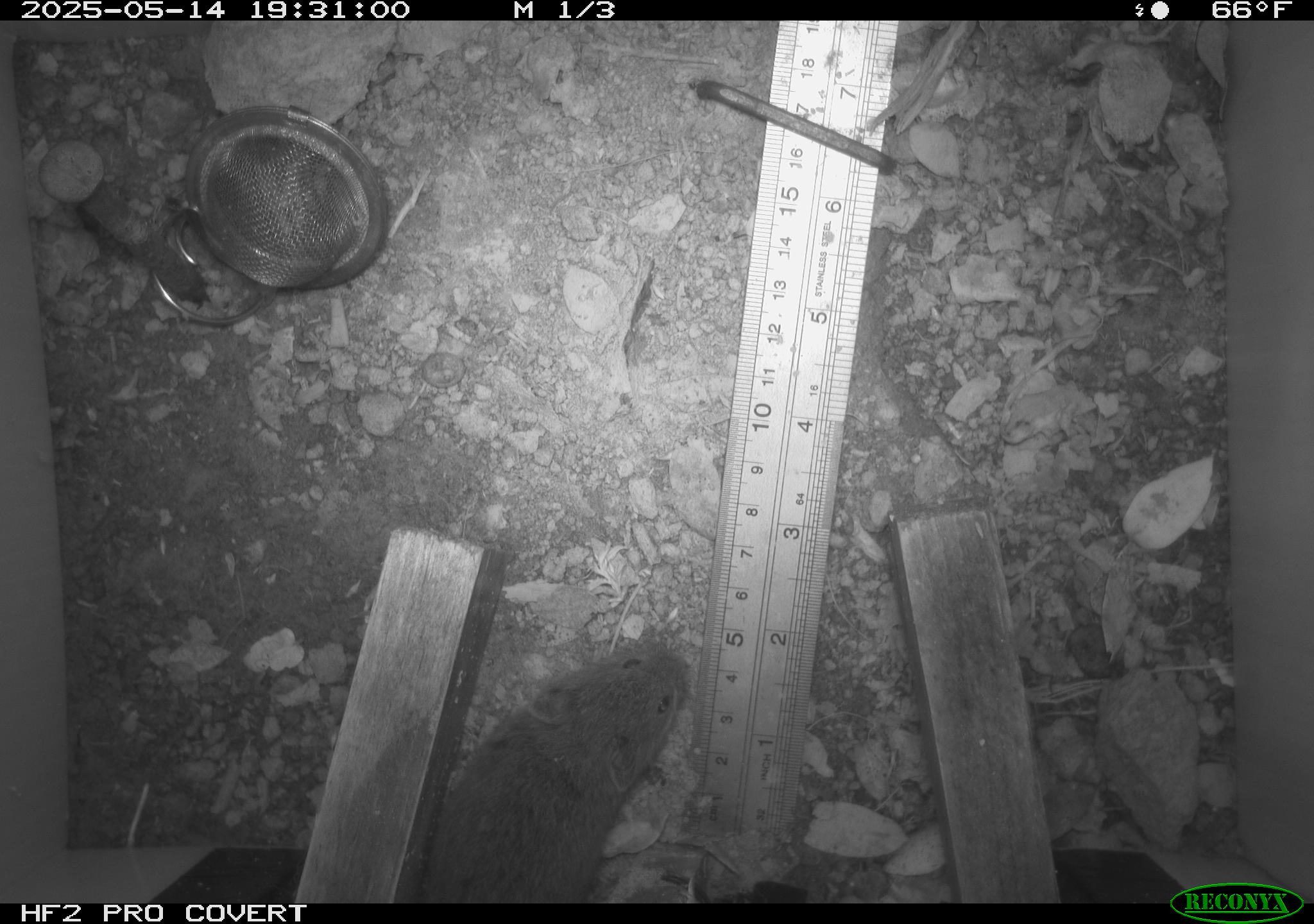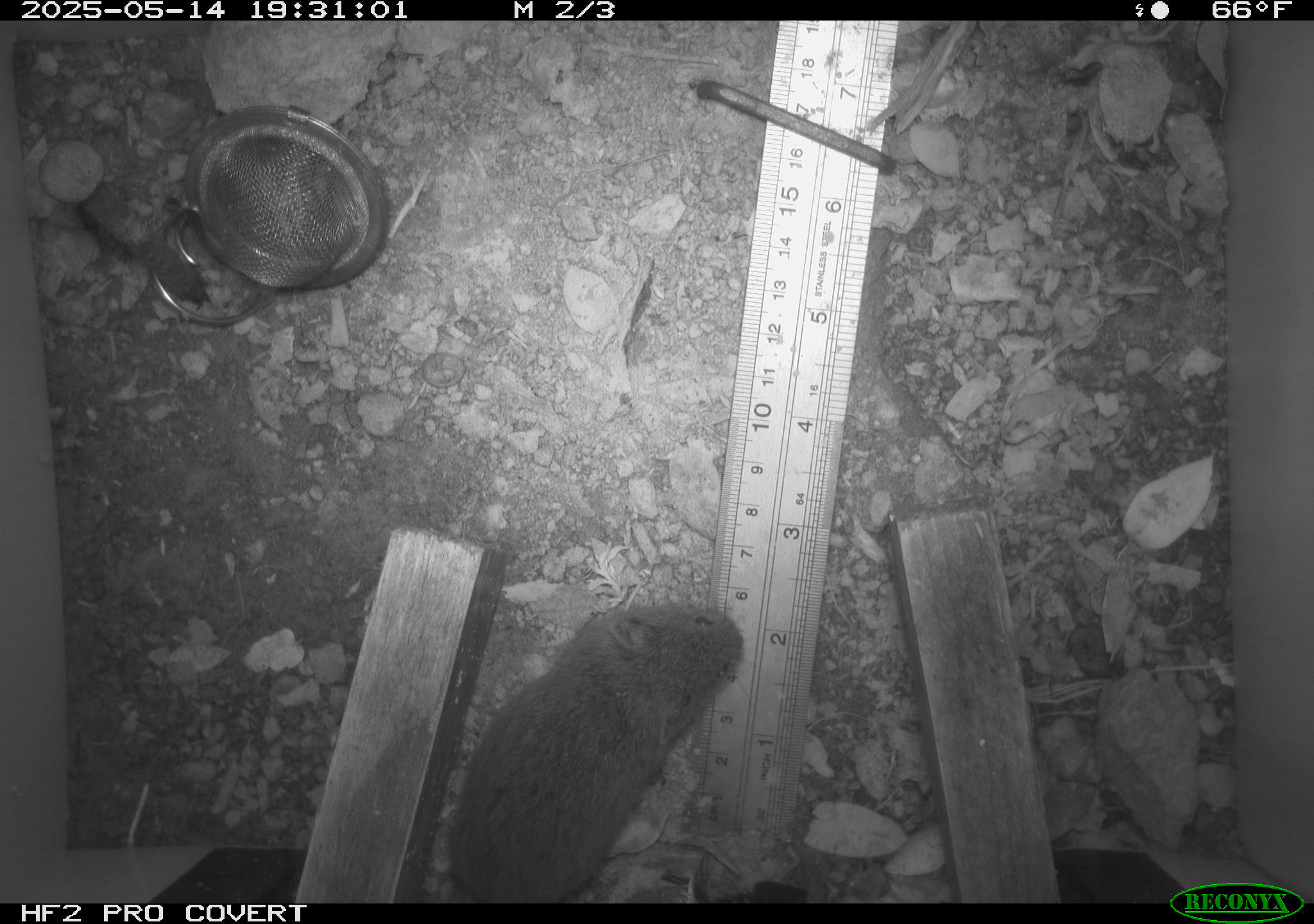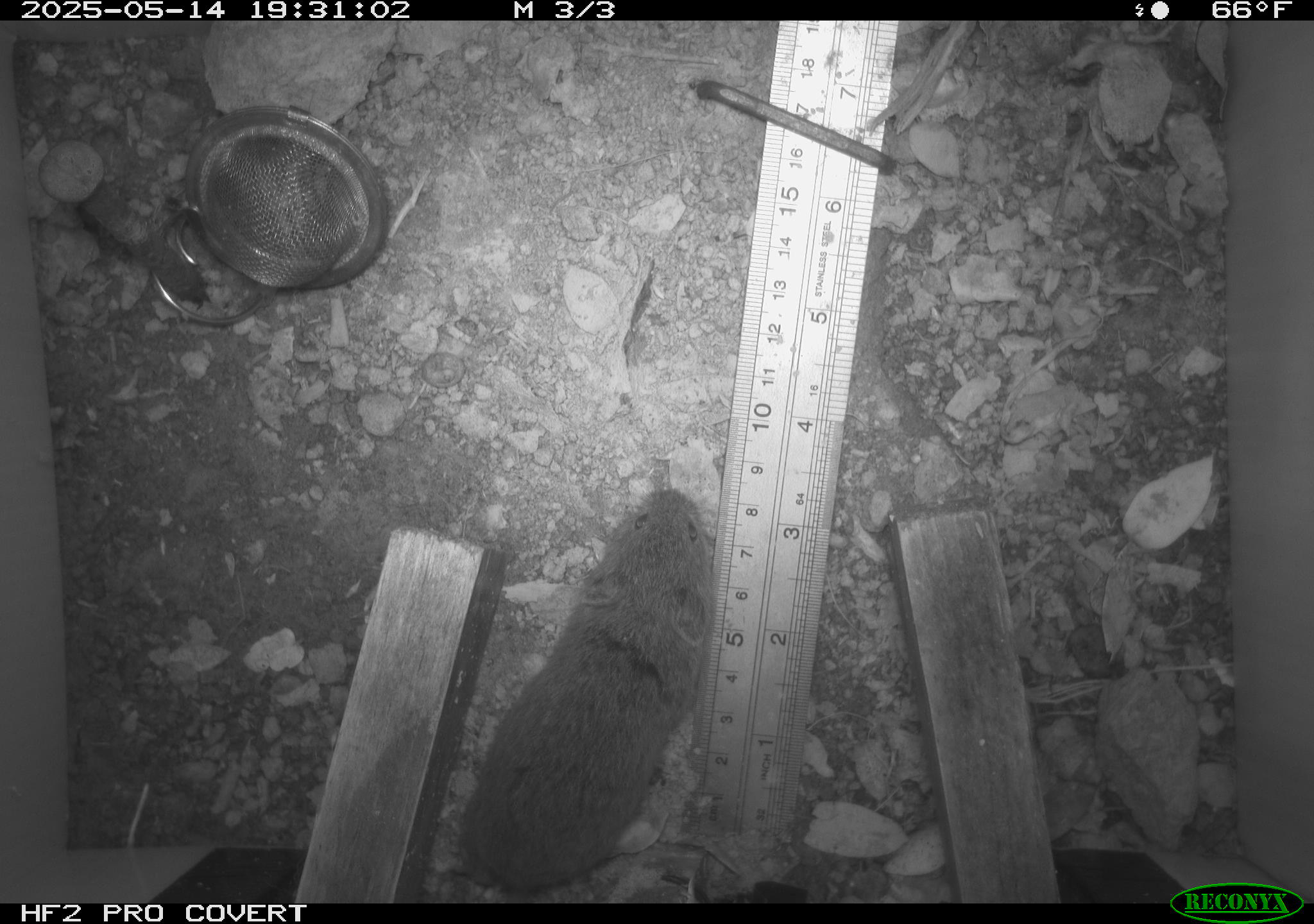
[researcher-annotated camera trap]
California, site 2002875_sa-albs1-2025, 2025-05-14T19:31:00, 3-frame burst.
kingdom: Animalia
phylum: Chordata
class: Mammalia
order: Rodentia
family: Cricetidae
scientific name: Arvicolinae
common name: voles, lemmings, and muskrats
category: arvicolinae subfamily